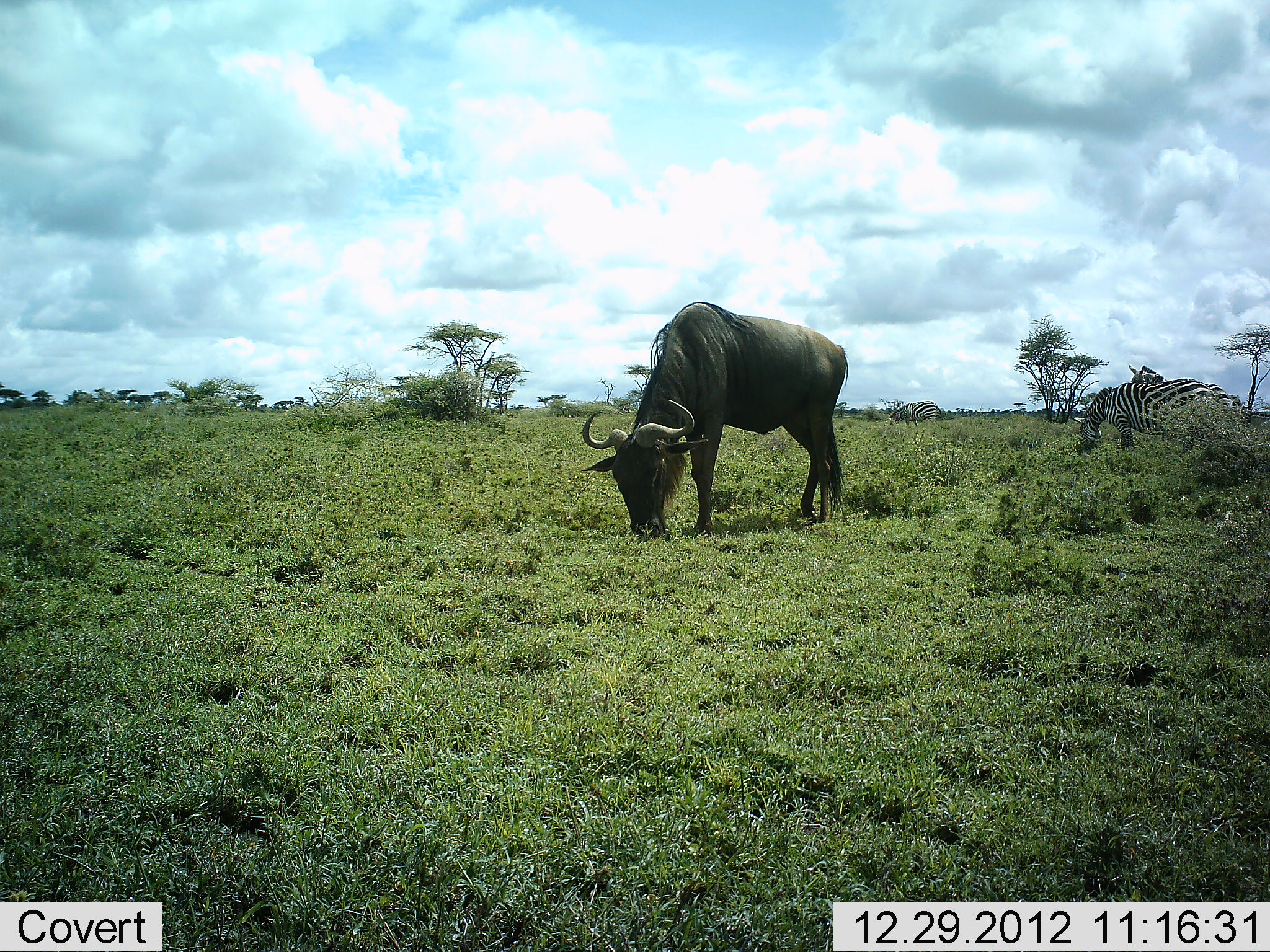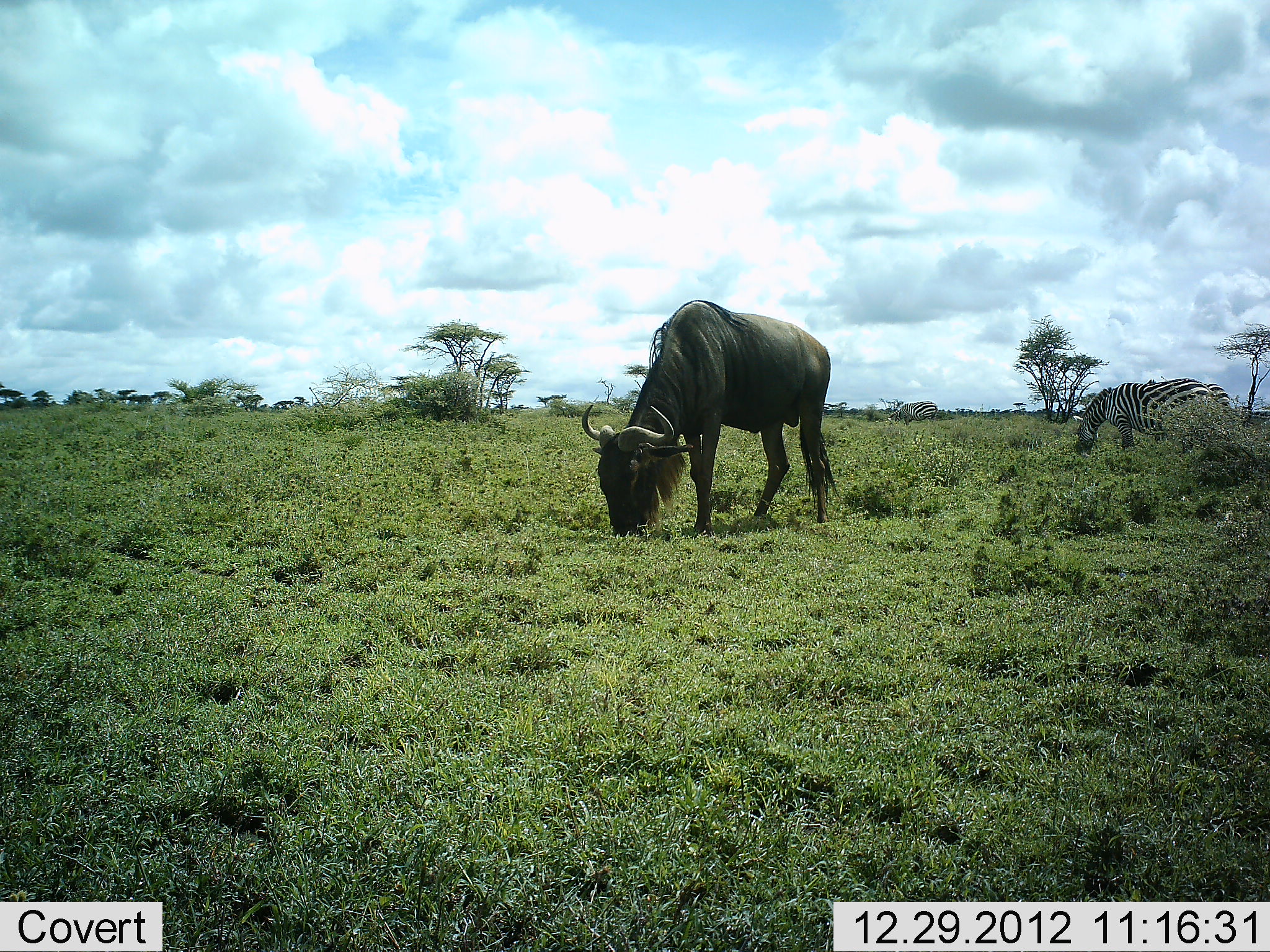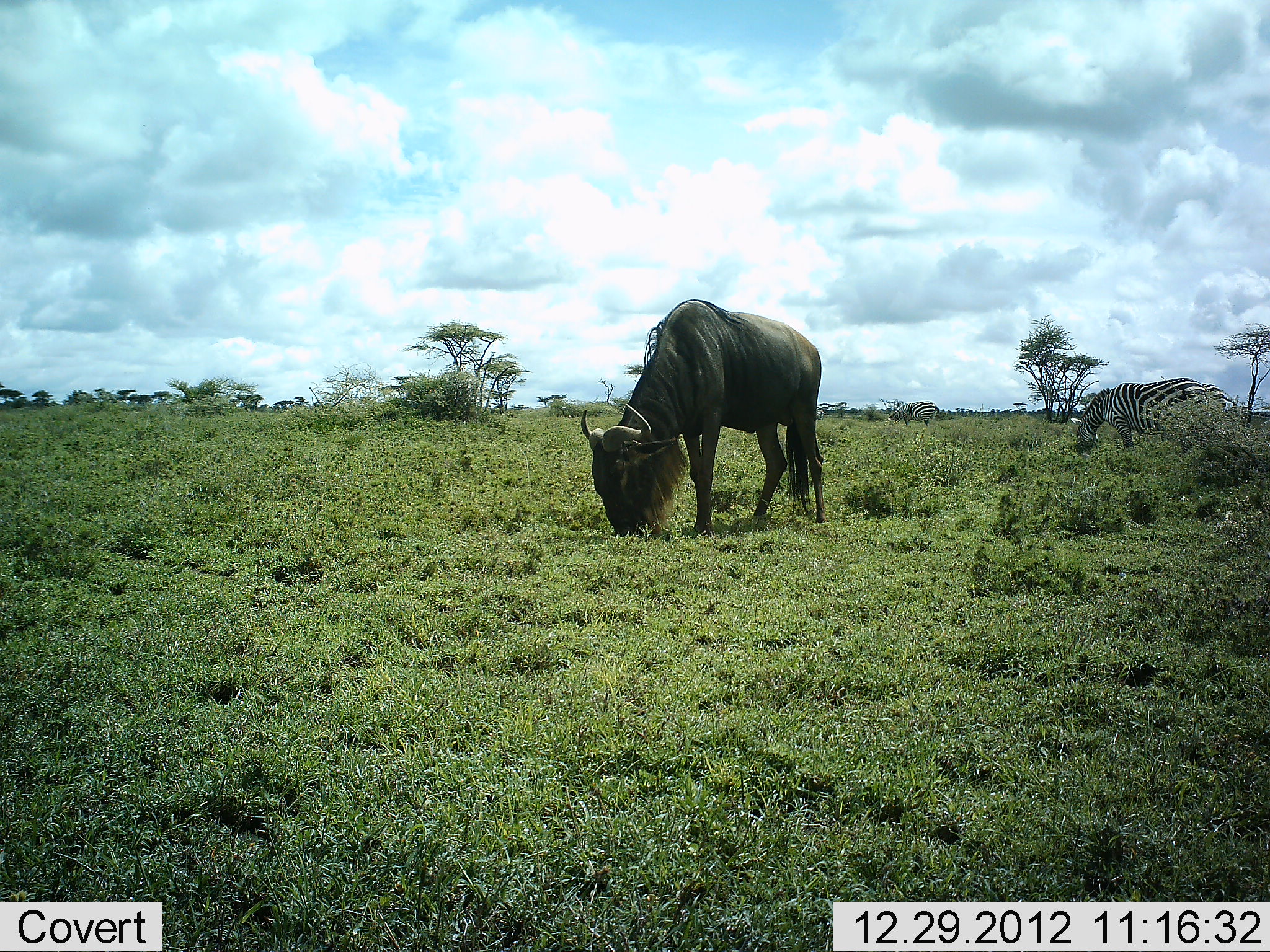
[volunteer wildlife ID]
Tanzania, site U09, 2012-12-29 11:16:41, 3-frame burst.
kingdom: Animalia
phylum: Chordata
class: Mammalia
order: Artiodactyla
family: Bovidae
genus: Connochaetes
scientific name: Connochaetes taurinus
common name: blue wildebeest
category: wildebeest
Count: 1.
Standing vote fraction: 42%.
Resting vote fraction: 0%.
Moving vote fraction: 0%.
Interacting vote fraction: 0%.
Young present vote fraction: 0%.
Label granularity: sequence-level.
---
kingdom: Animalia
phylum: Chordata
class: Mammalia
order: Perissodactyla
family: Equidae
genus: Equus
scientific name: Equus quagga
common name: plains zebra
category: zebra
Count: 2.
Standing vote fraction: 36%.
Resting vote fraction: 0%.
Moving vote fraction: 0%.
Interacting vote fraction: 9%.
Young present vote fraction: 0%.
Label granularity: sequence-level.